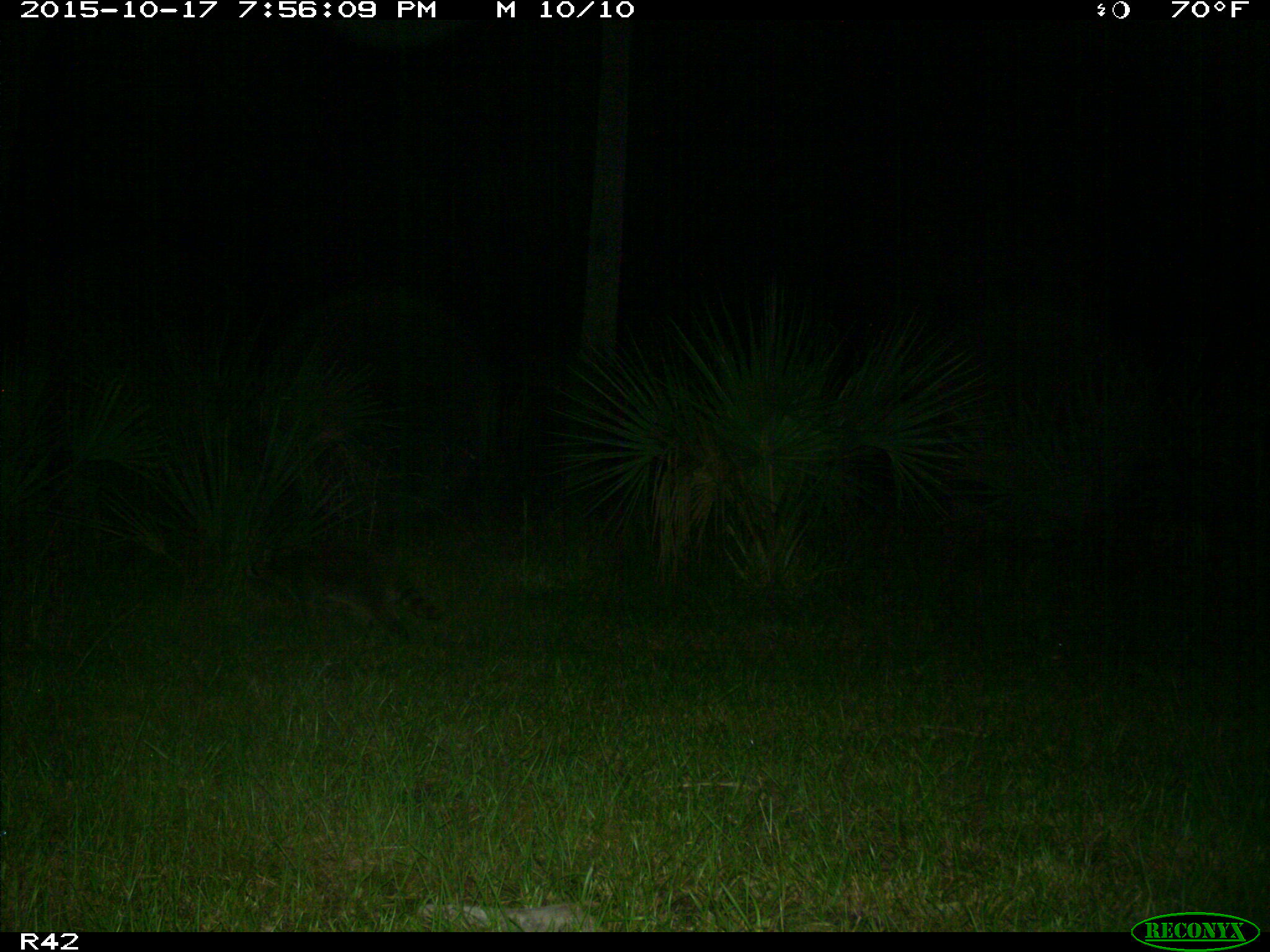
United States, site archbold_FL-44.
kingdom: Animalia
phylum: Chordata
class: Mammalia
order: Carnivora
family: Procyonidae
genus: Procyon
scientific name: Procyon lotor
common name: common raccoon